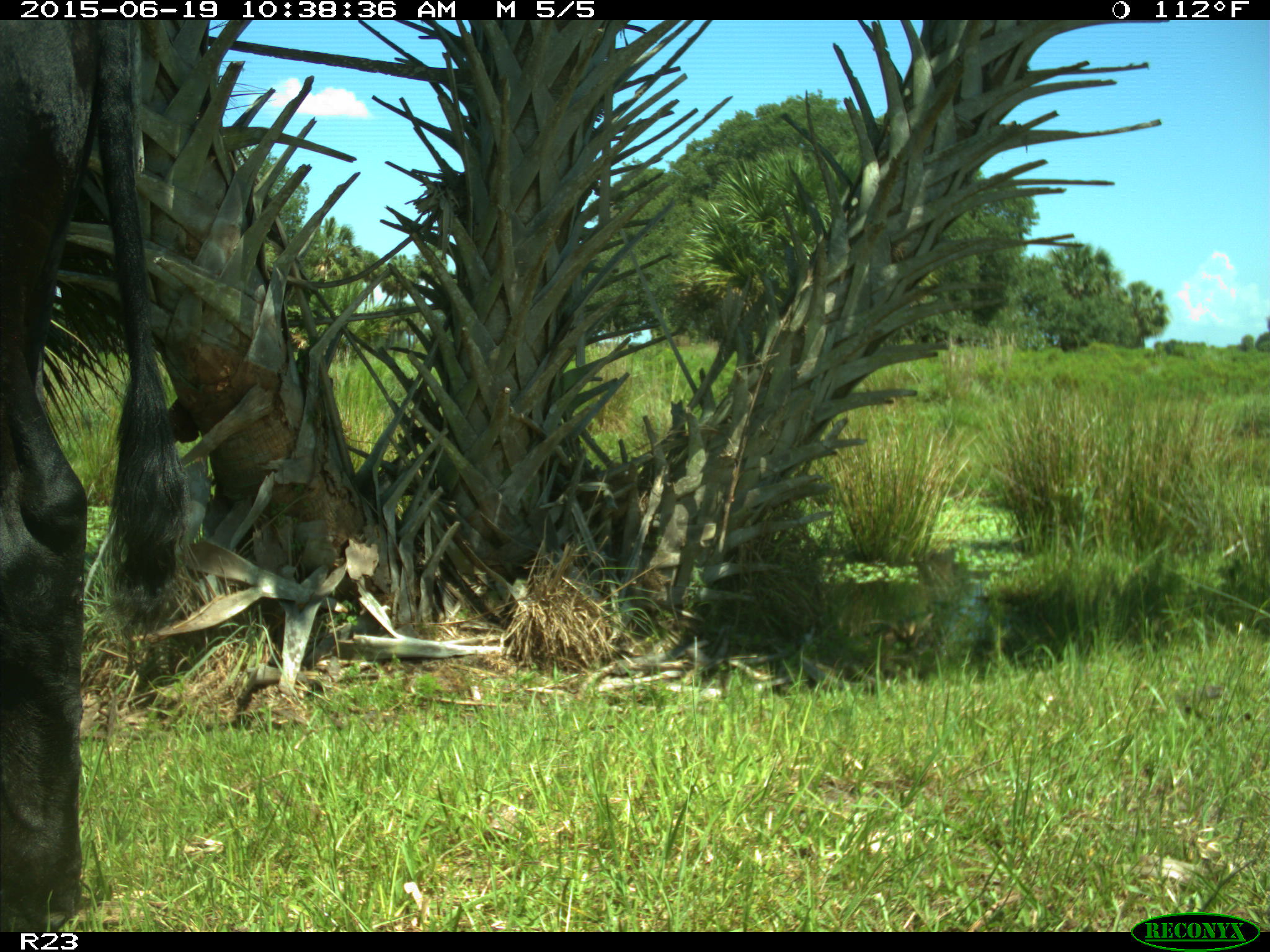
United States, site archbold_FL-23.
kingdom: Animalia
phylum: Chordata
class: Mammalia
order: Artiodactyla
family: Bovidae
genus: Bos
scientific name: Bos taurus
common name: domestic cow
Bos taurus (domestic cow).